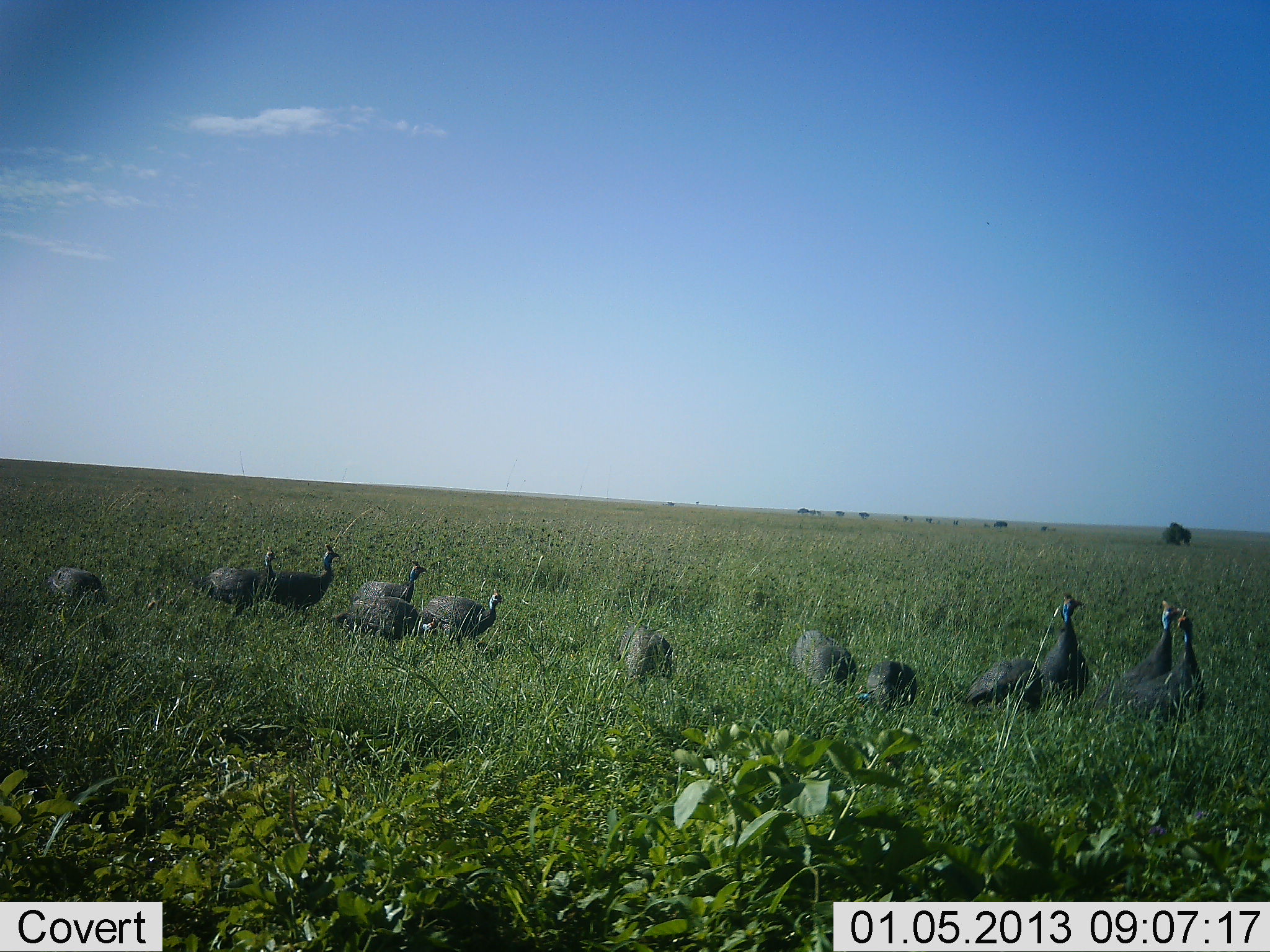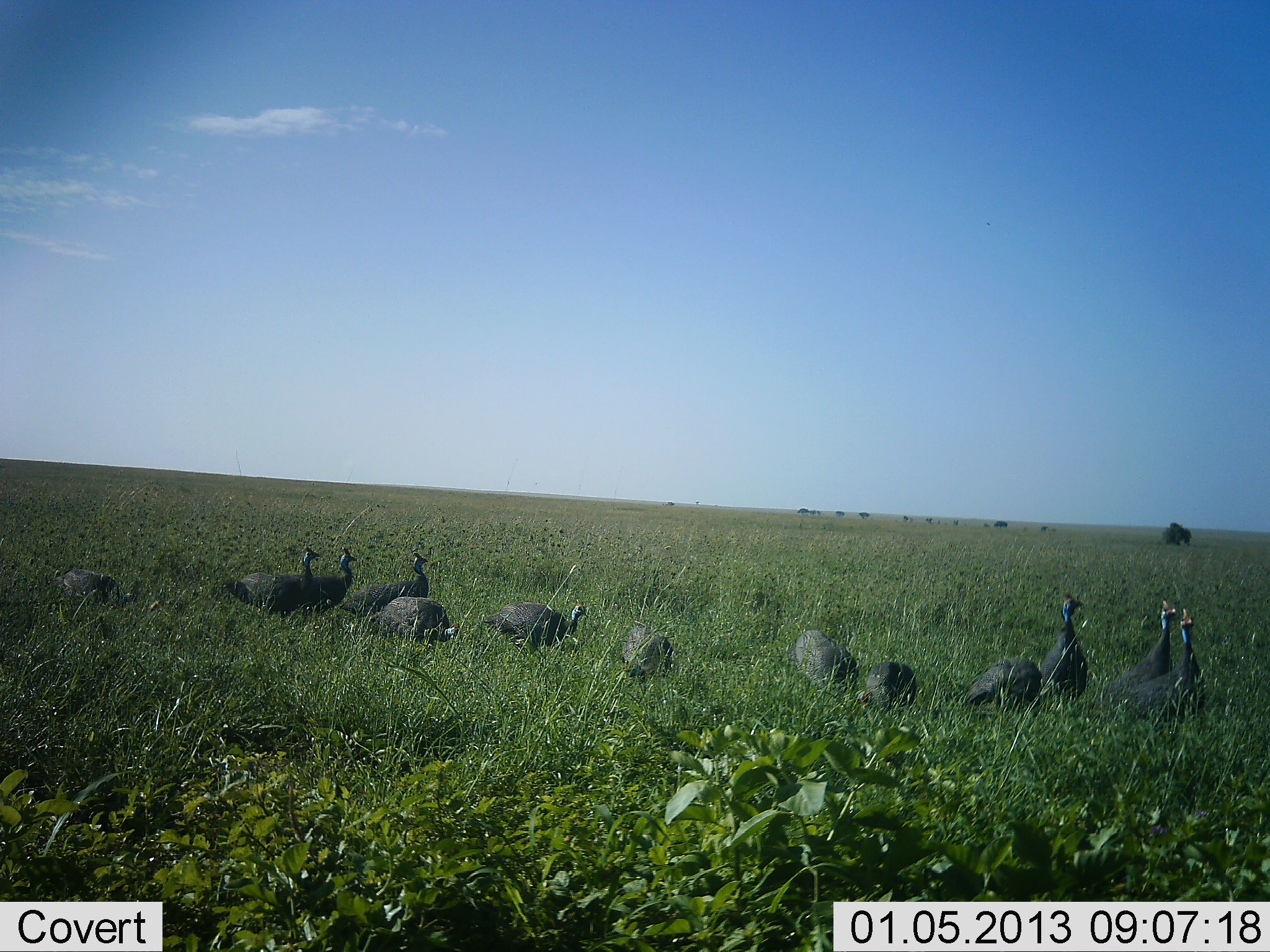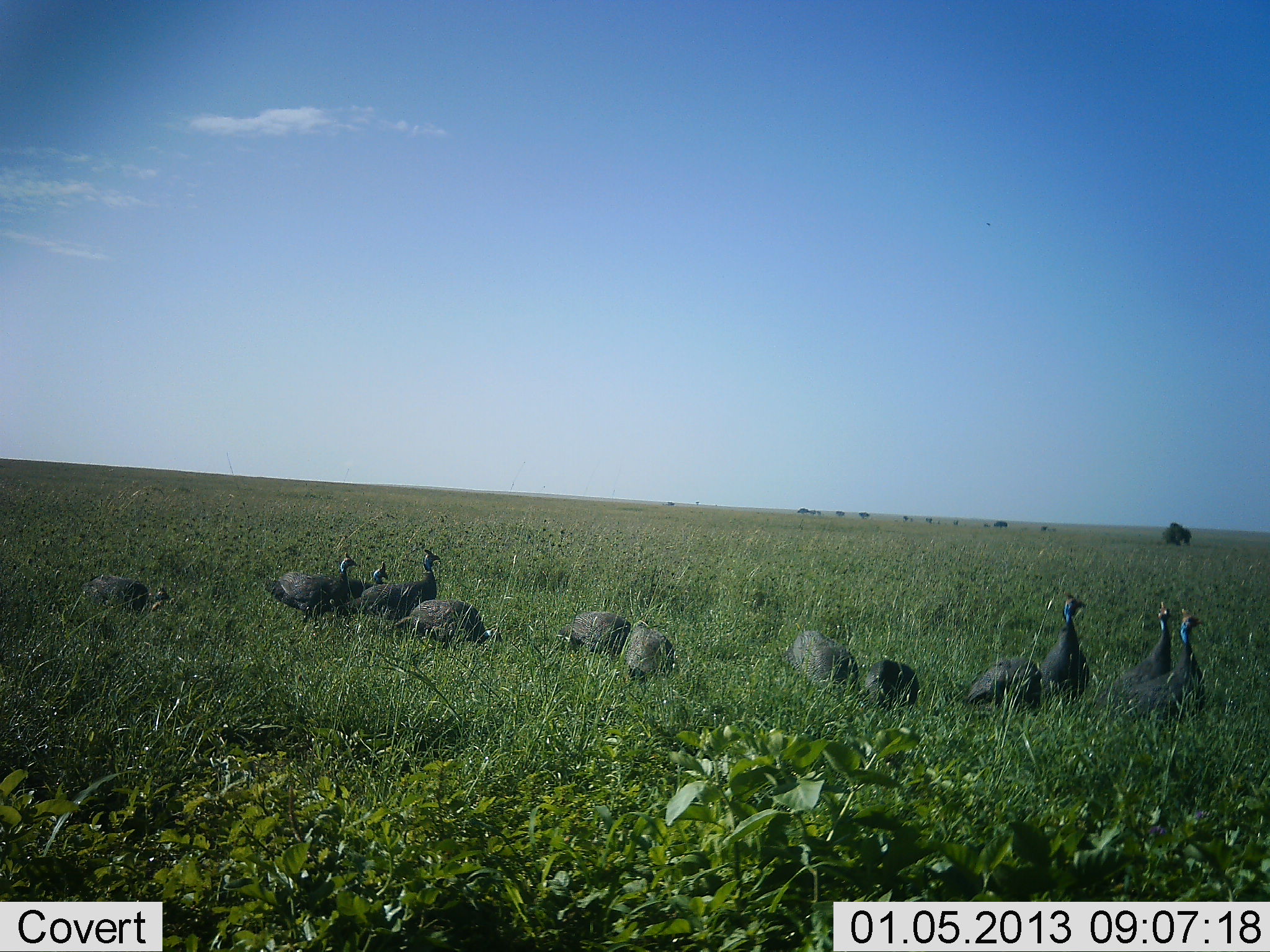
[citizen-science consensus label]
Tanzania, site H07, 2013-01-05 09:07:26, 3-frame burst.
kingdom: Animalia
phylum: Chordata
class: Aves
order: Galliformes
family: Numididae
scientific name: Numididae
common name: guinea fowl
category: guineafowl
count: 11-50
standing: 62%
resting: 0%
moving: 50%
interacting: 0%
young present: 0%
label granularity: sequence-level